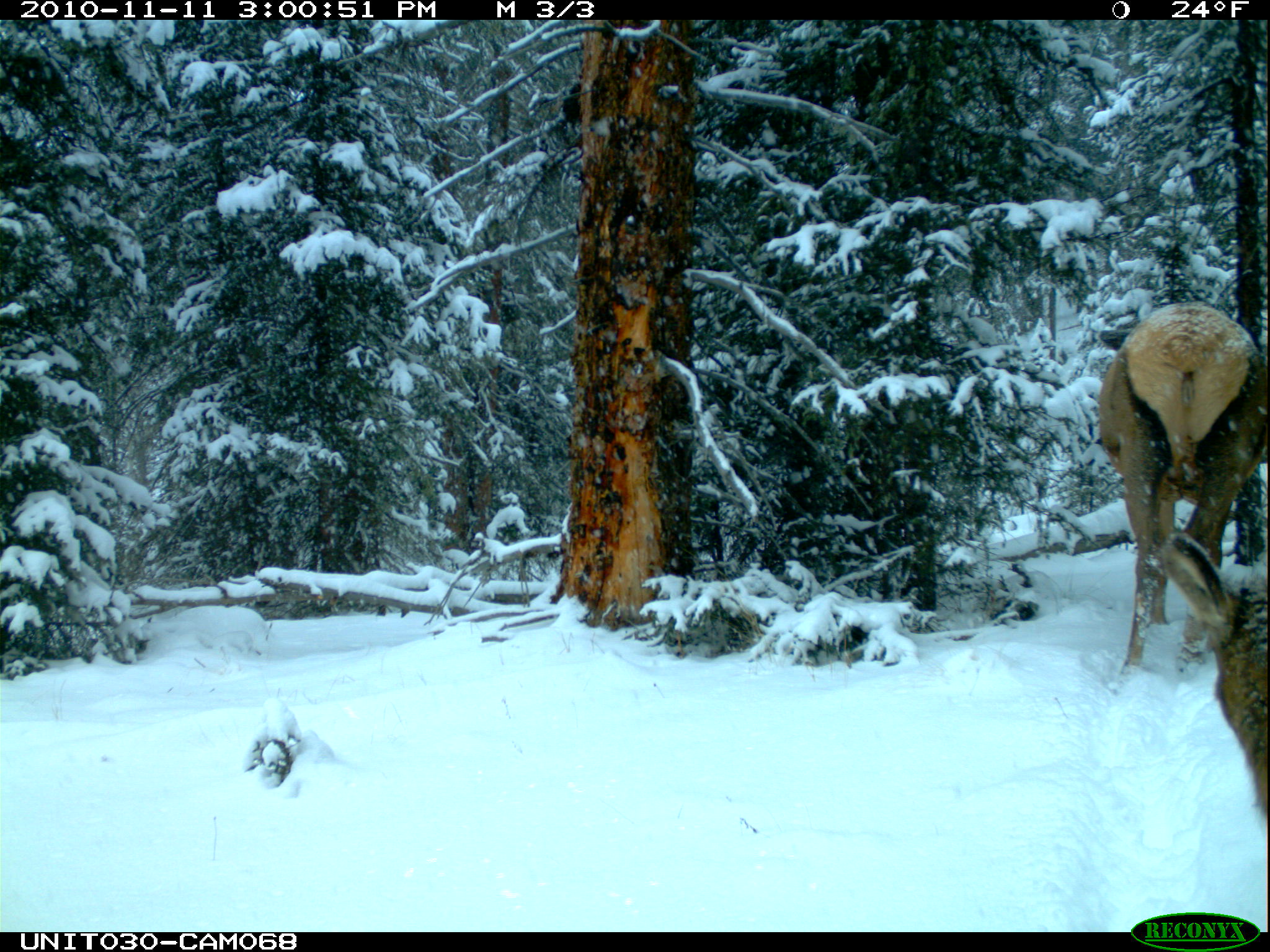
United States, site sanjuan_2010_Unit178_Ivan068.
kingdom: Animalia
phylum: Chordata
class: Mammalia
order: Artiodactyla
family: Cervidae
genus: Cervus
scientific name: Cervus elaphus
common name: red deer